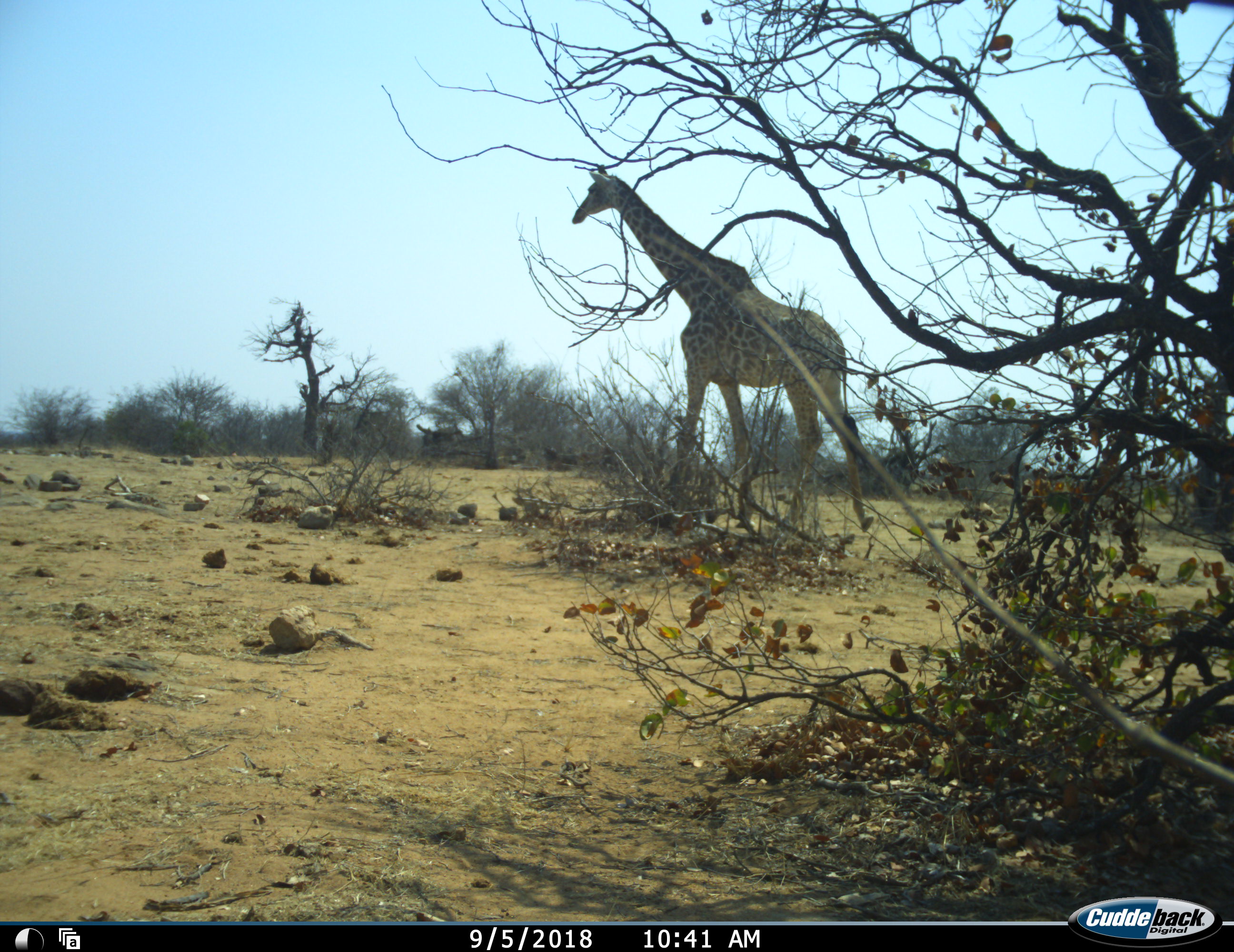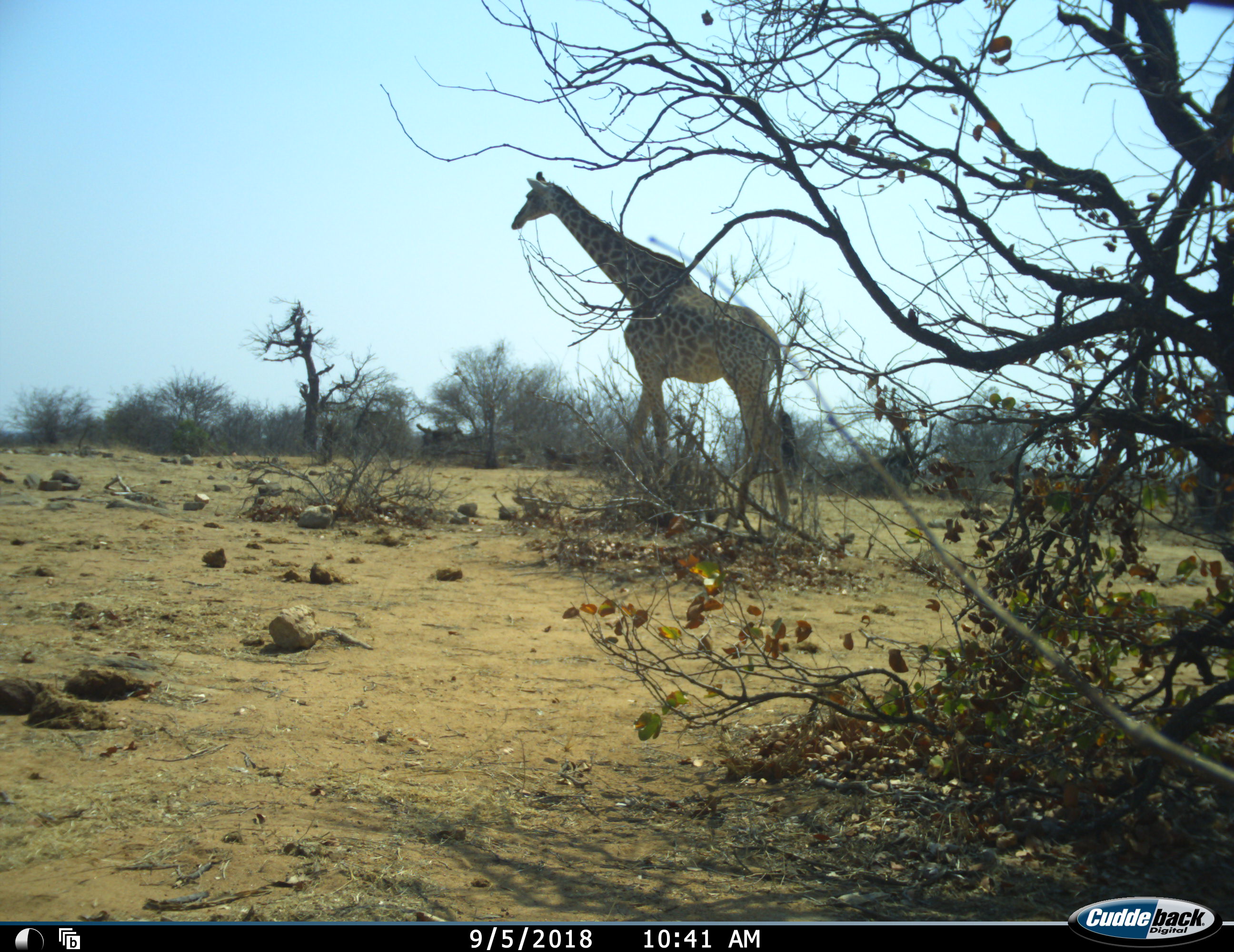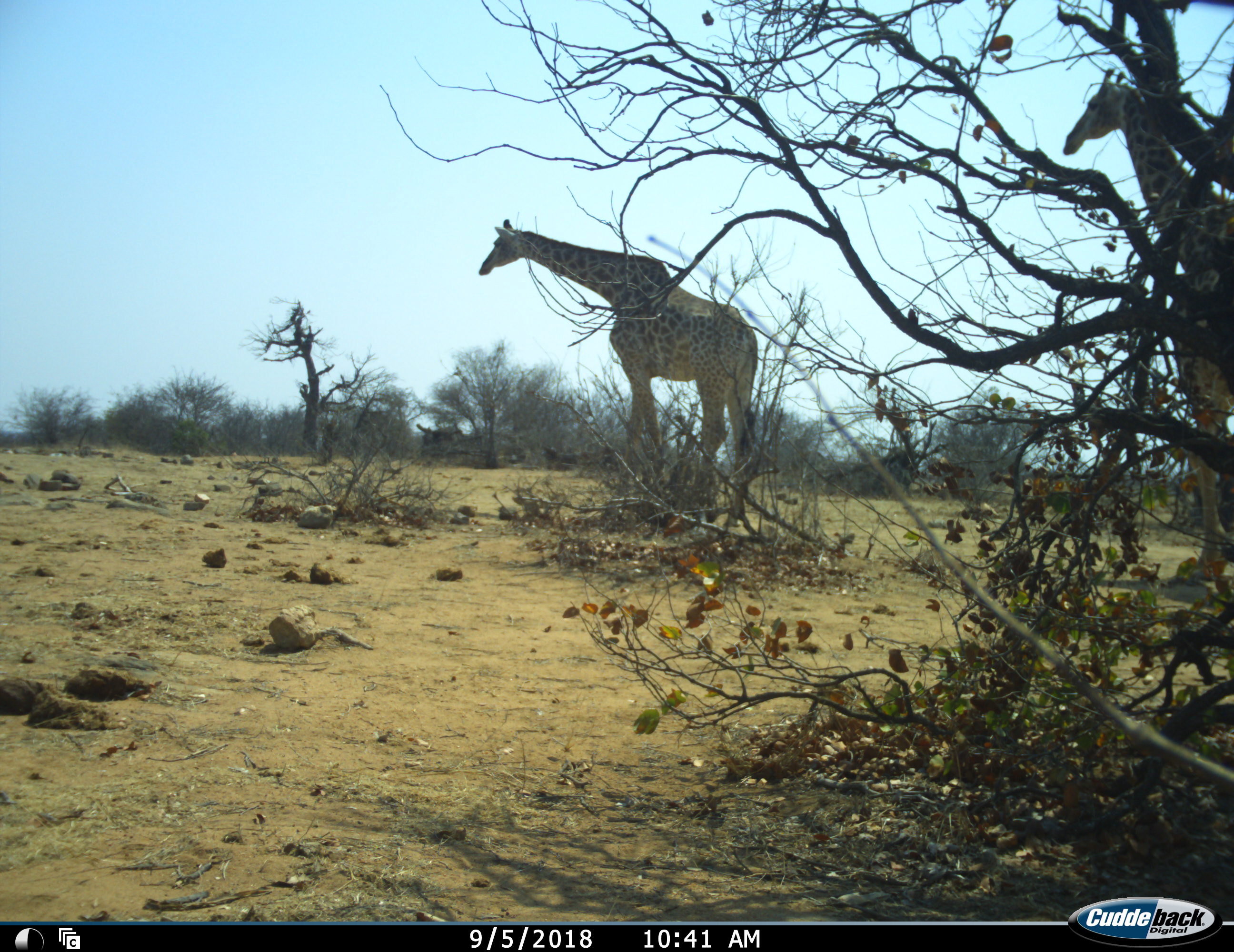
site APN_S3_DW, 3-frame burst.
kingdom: Animalia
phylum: Chordata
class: Mammalia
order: Artiodactyla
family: Giraffidae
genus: Giraffa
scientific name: Giraffa camelopardalis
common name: giraffe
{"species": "giraffe (Giraffa camelopardalis)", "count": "2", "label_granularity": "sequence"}